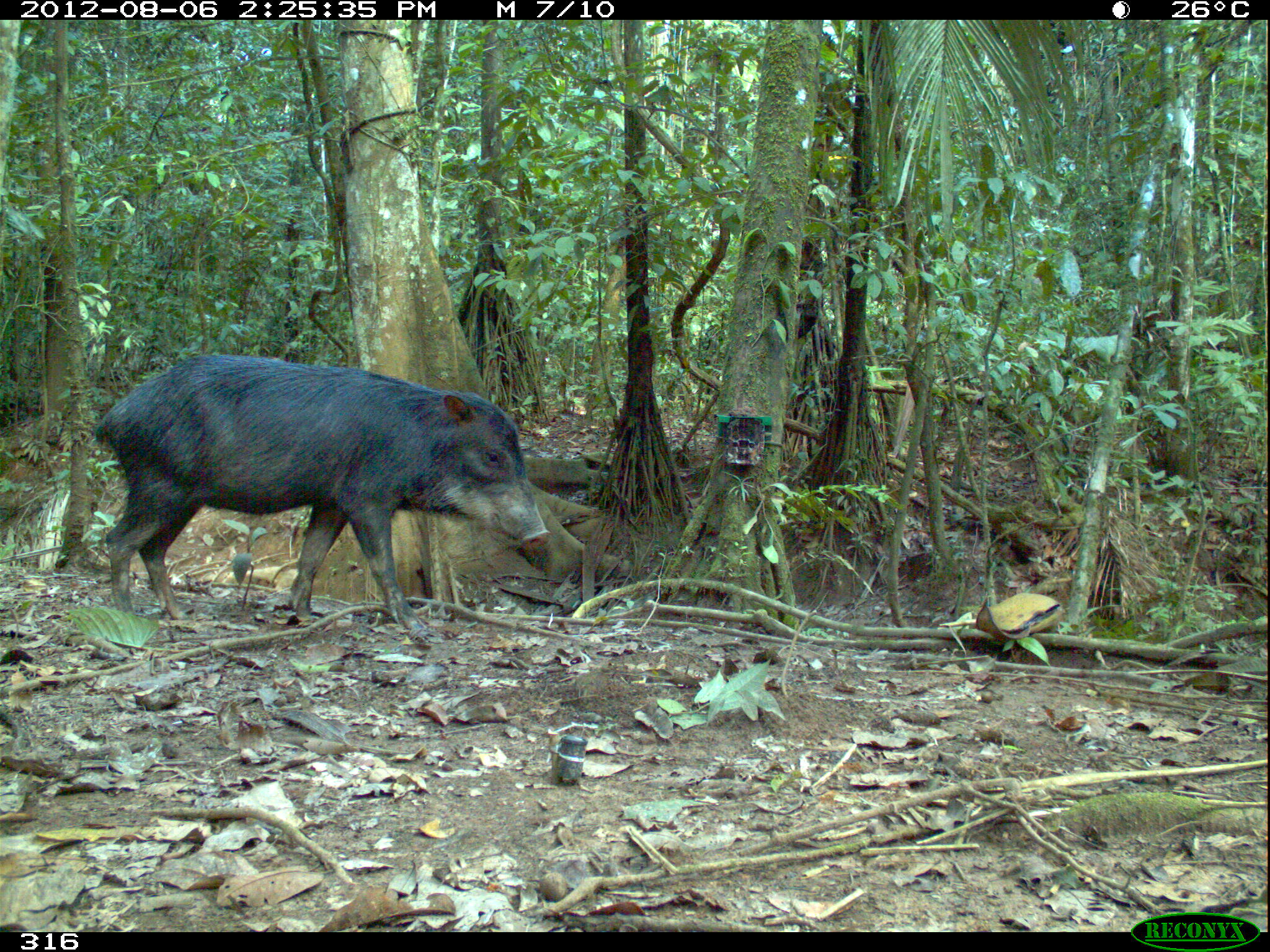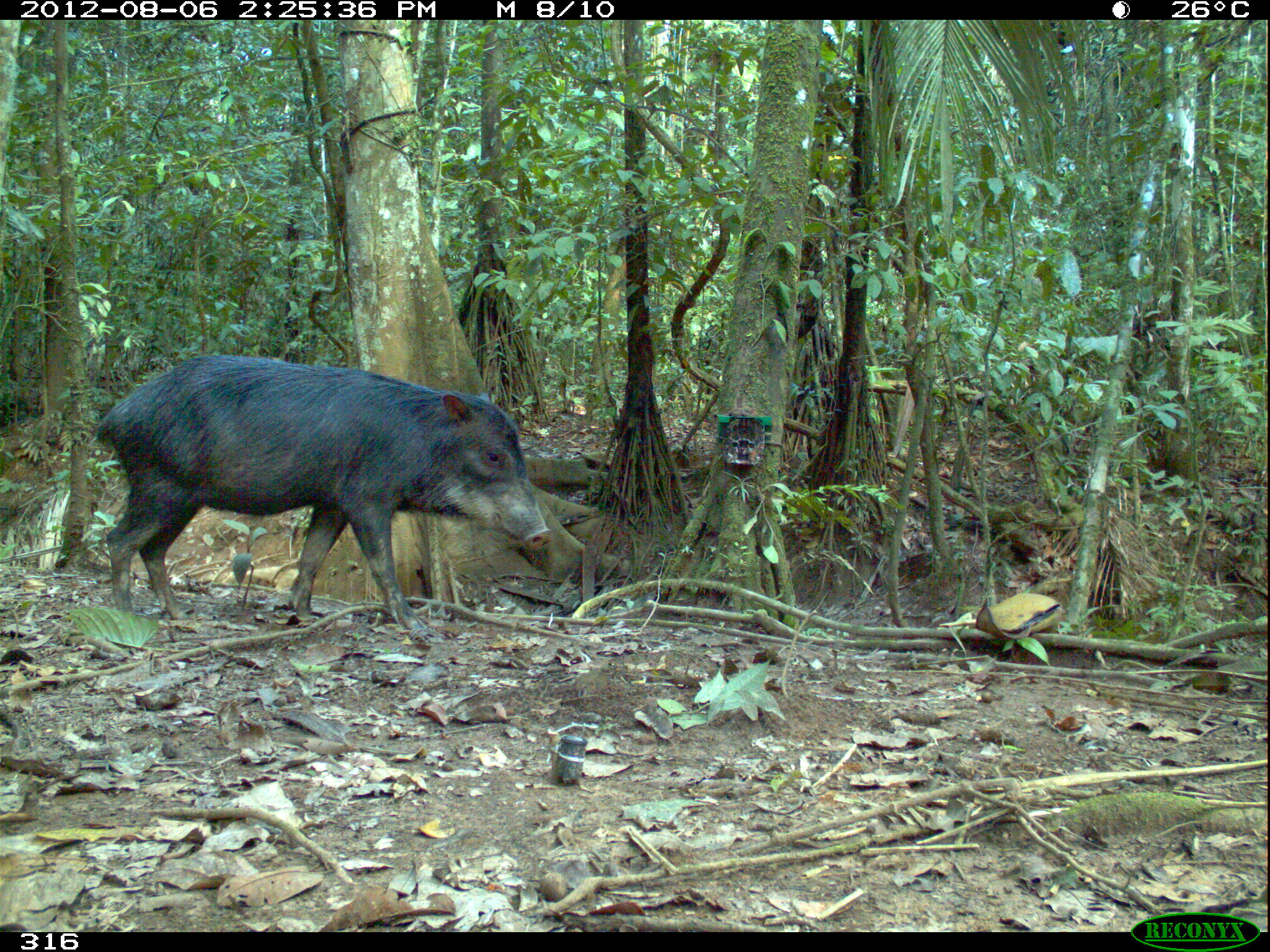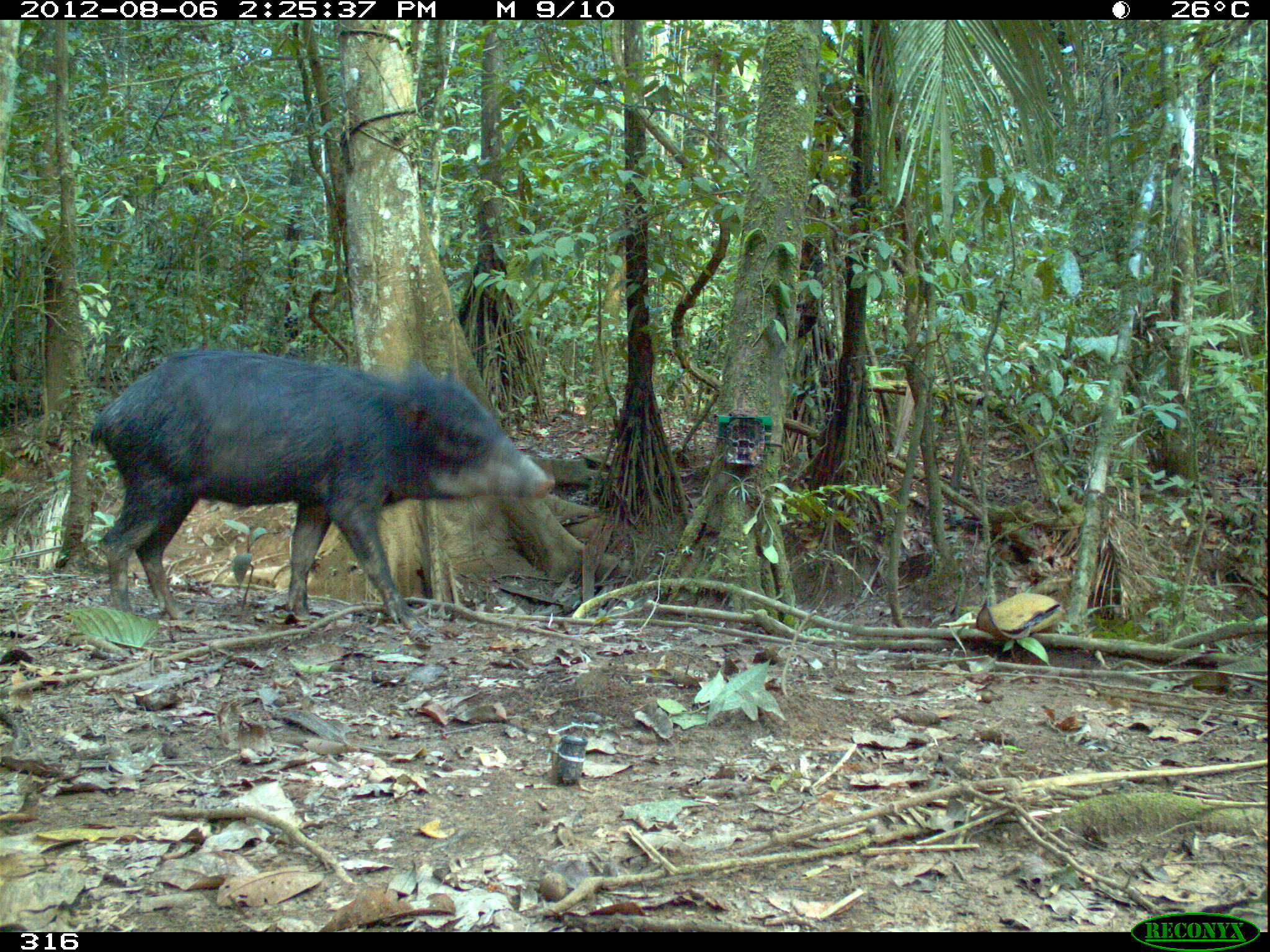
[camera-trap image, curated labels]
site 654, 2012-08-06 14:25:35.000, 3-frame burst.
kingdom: Animalia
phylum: Chordata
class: Mammalia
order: Artiodactyla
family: Tayassuidae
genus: Tayassu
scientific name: Tayassu pecari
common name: white-lipped peccary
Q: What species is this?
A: Tayassu pecari (white-lipped peccary).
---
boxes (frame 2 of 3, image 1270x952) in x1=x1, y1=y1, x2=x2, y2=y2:
tayassu pecari: x1=97, y1=355, x2=552, y2=627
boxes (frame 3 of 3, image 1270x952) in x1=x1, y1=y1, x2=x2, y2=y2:
tayassu pecari: x1=90, y1=348, x2=553, y2=627